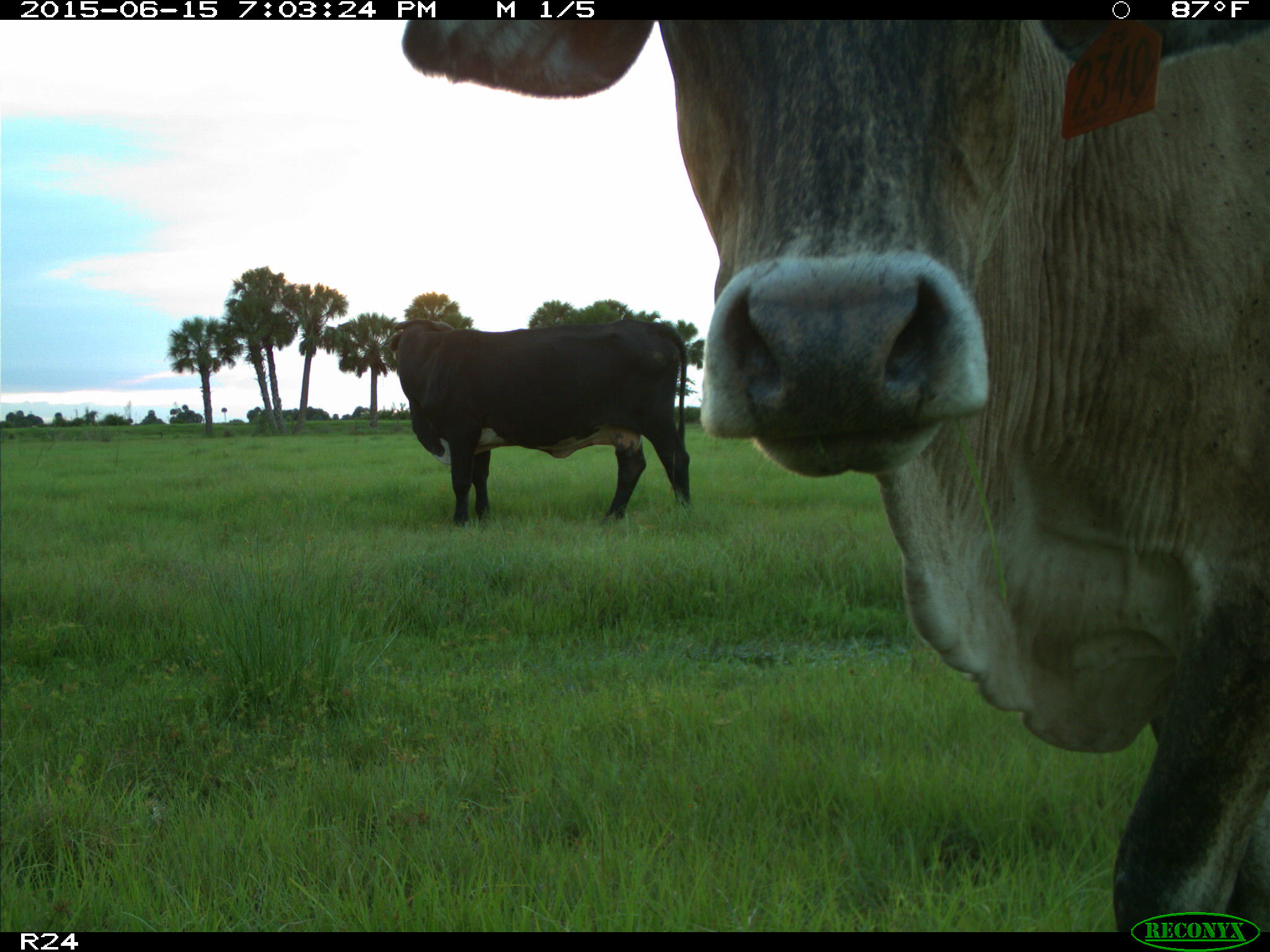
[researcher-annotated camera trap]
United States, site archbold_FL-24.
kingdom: Animalia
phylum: Chordata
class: Mammalia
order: Artiodactyla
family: Bovidae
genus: Bos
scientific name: Bos taurus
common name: domestic cow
Bos taurus (domestic cow).